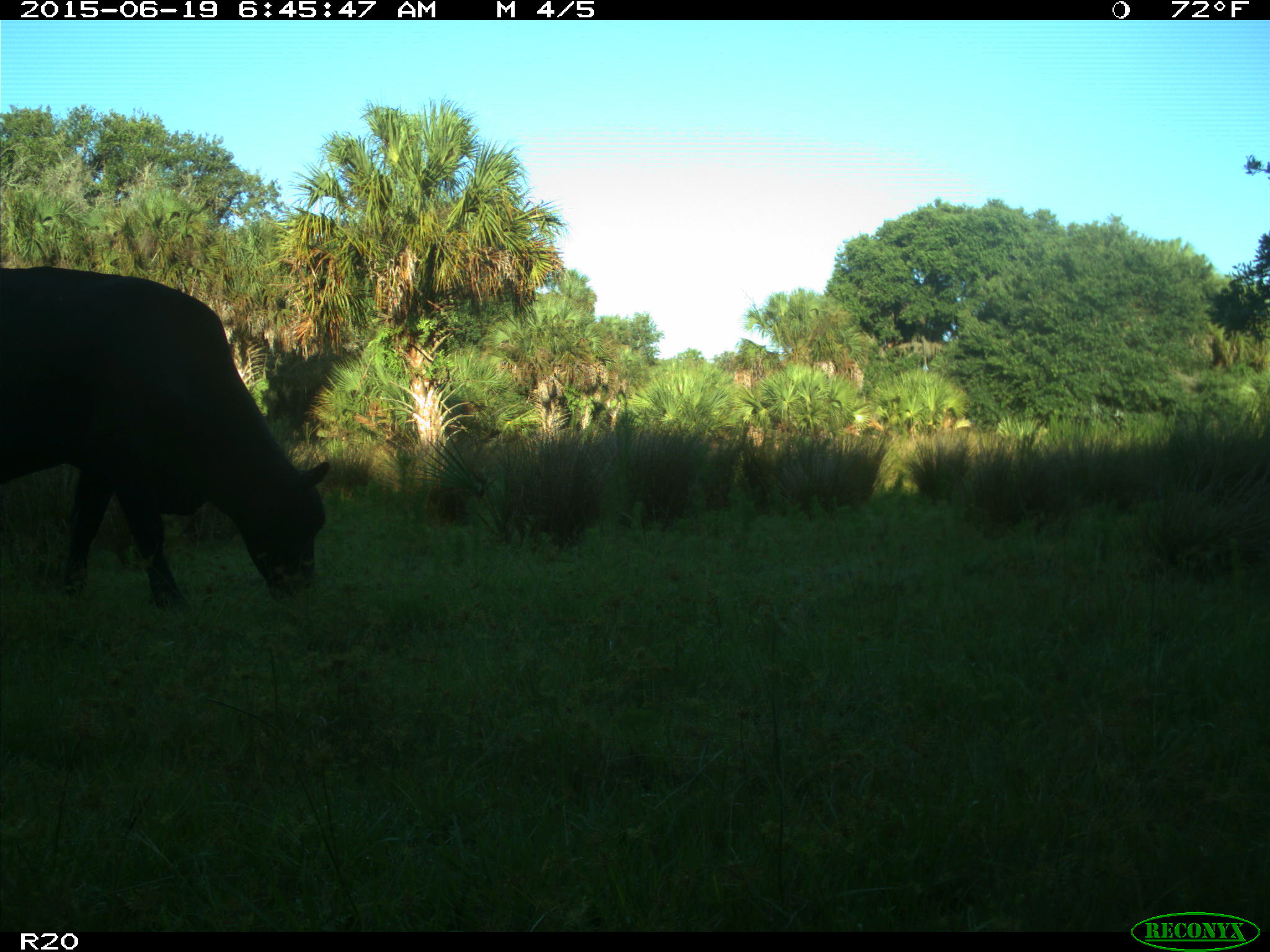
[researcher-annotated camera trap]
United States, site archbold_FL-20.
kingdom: Animalia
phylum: Chordata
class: Mammalia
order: Artiodactyla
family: Bovidae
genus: Bos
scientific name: Bos taurus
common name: domestic cow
Bos taurus (domestic cow).